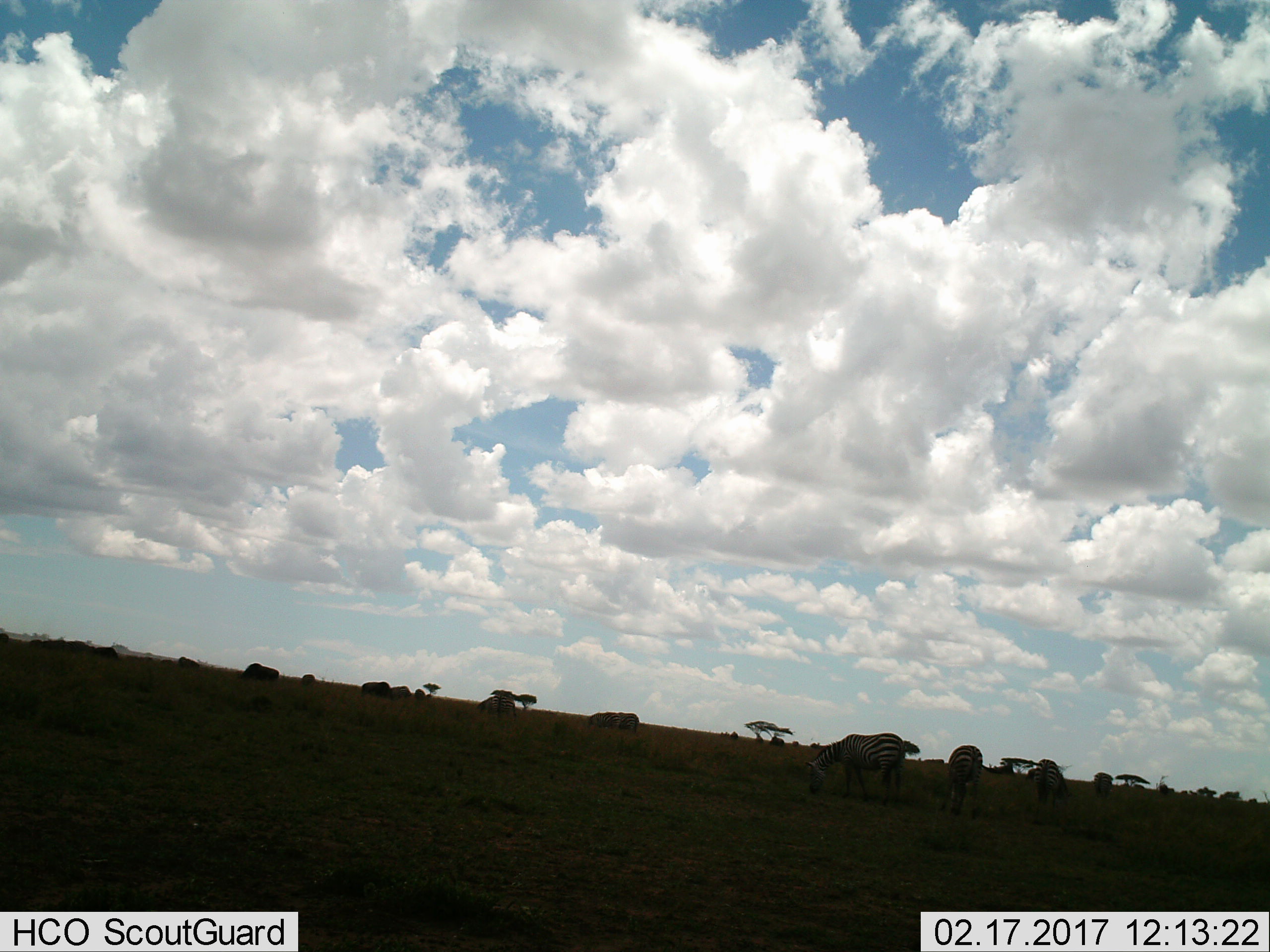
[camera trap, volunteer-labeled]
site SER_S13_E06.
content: unidentified animal